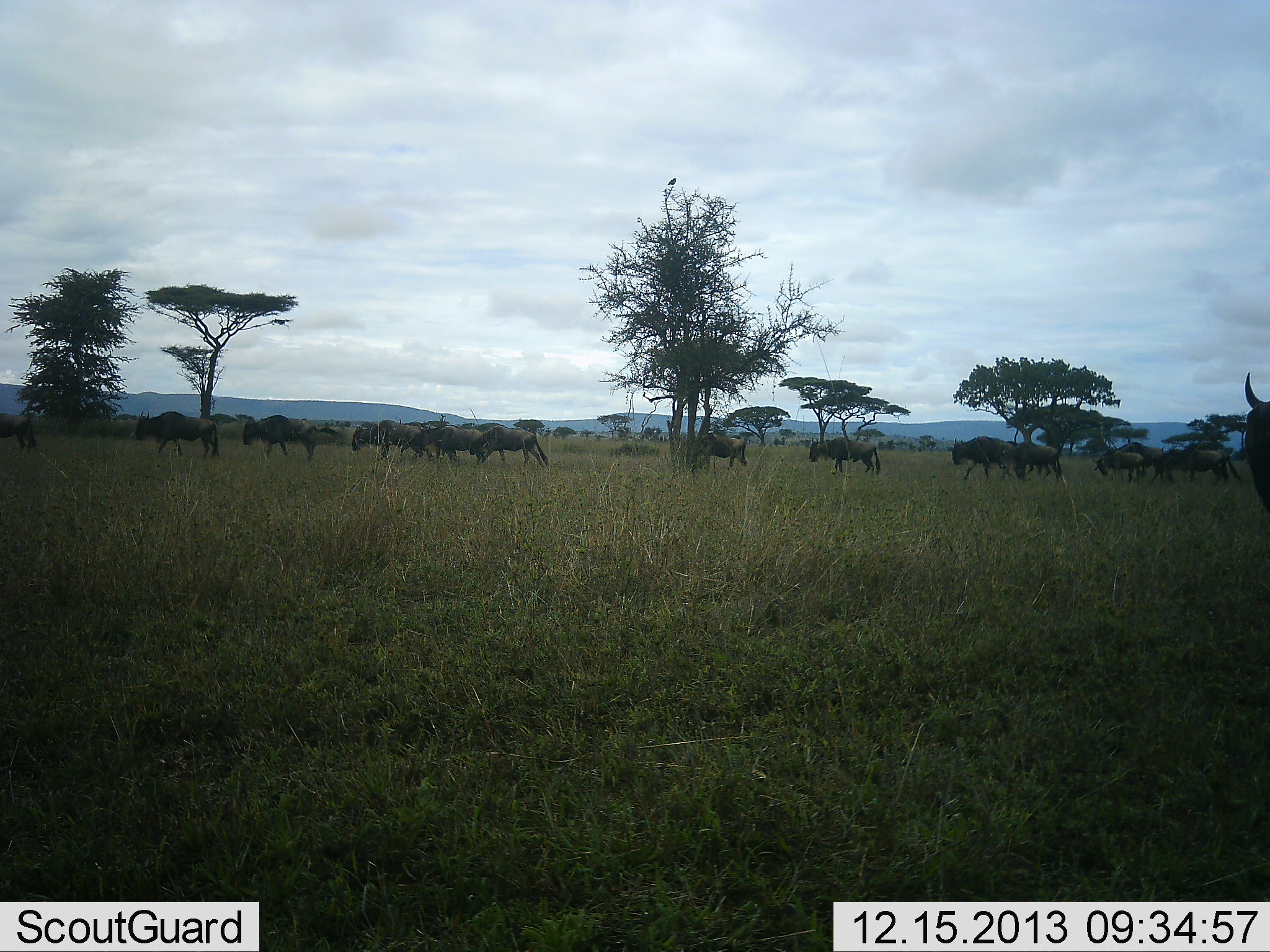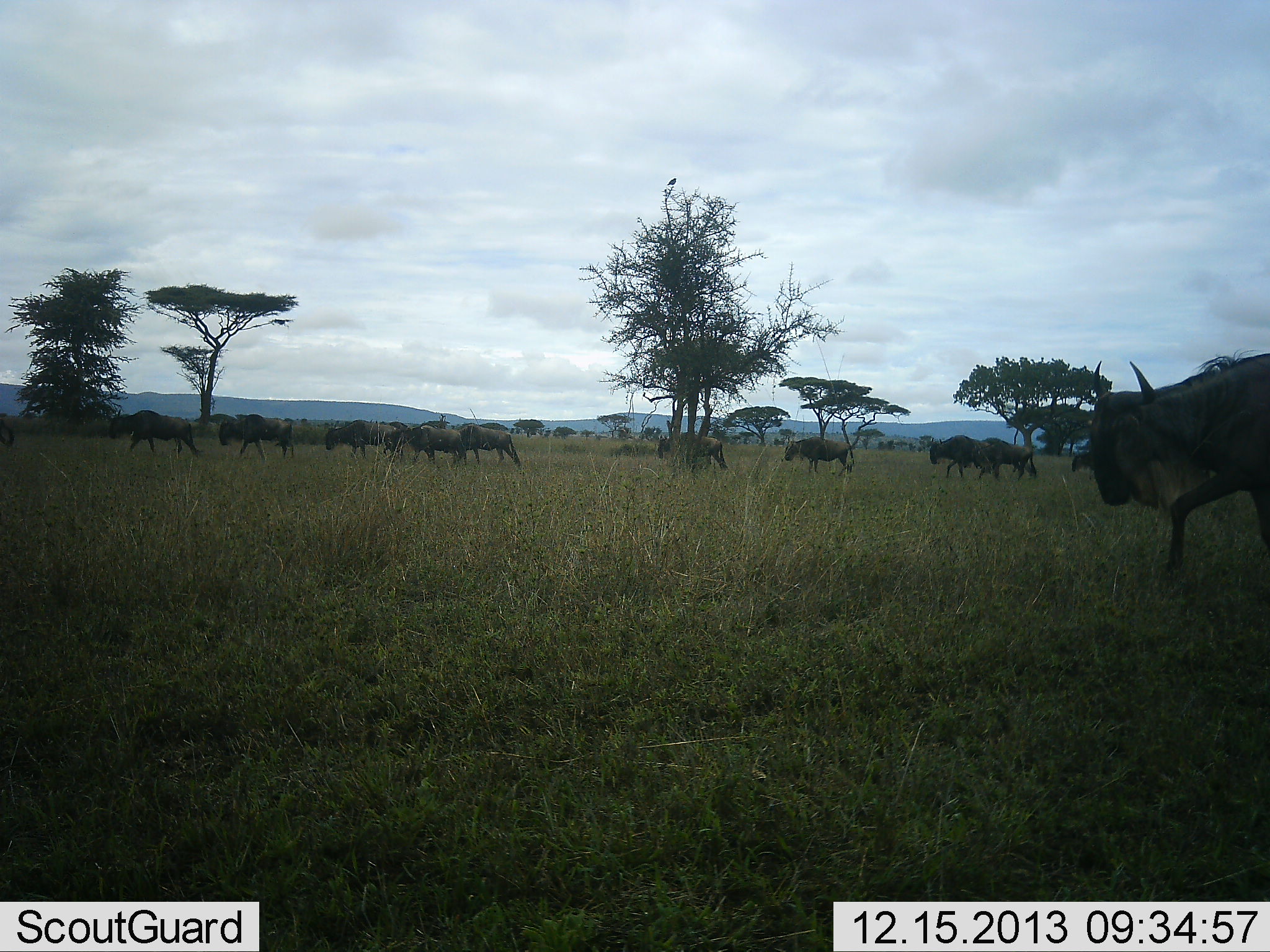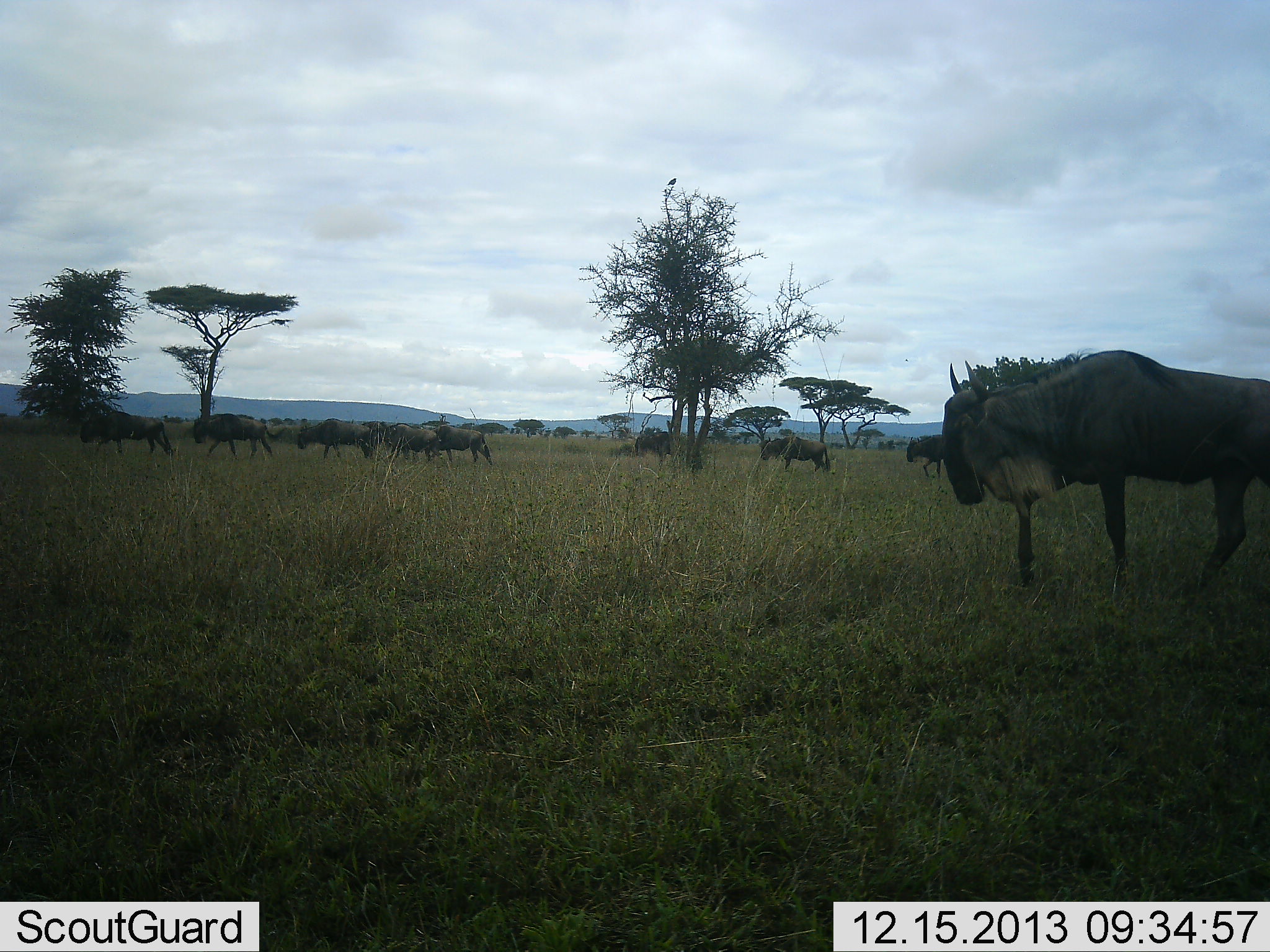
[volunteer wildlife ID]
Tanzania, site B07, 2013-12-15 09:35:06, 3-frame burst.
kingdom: Animalia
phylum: Chordata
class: Mammalia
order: Artiodactyla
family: Bovidae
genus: Connochaetes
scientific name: Connochaetes taurinus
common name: blue wildebeest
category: wildebeest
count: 11-50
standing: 10%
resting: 0%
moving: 100%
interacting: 10%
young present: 10%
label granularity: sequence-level